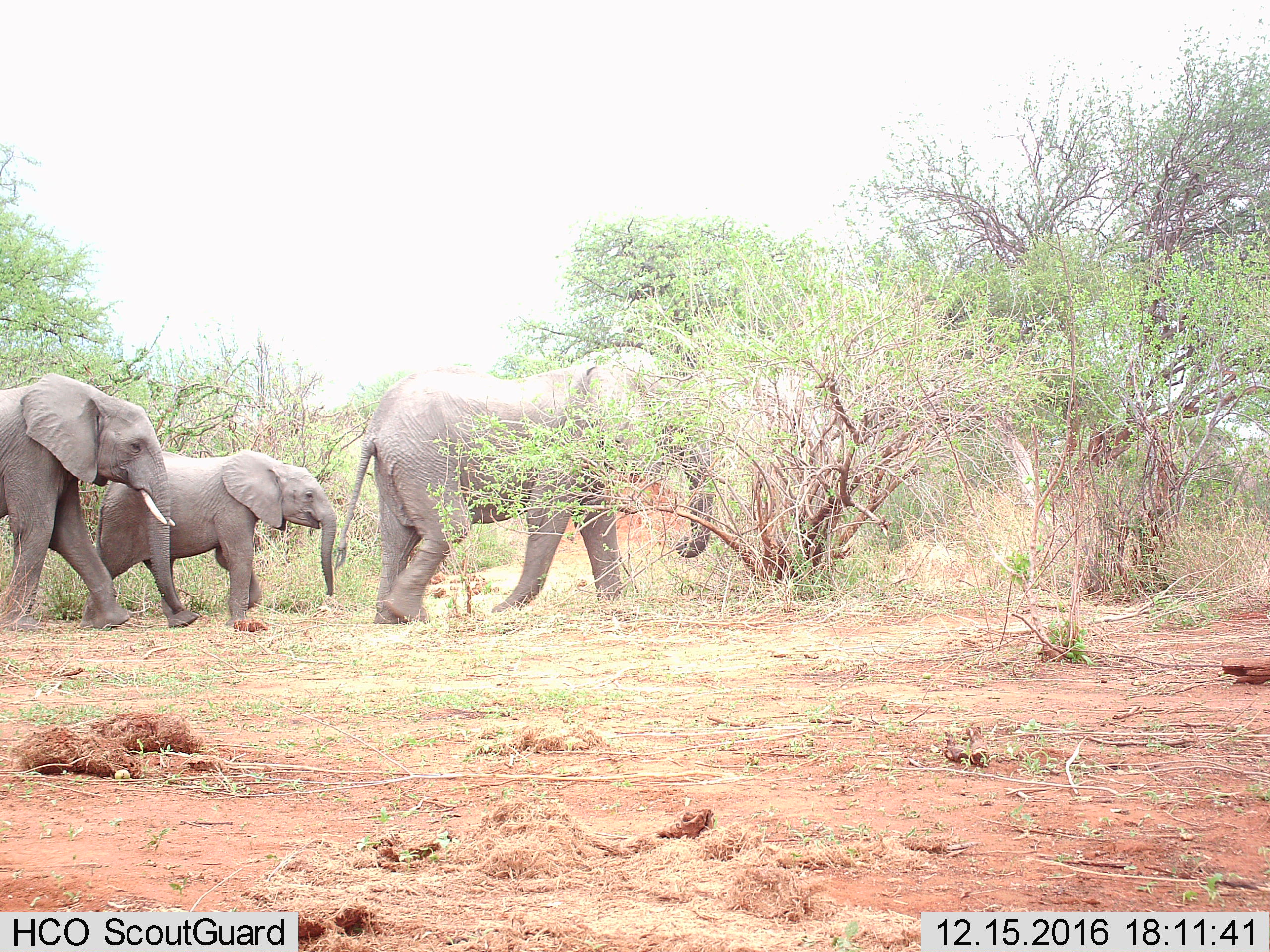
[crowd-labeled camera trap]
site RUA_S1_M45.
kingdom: Animalia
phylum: Chordata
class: Mammalia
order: Proboscidea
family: Elephantidae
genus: Loxodonta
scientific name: Loxodonta africana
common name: african bush elephant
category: elephant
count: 3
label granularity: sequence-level